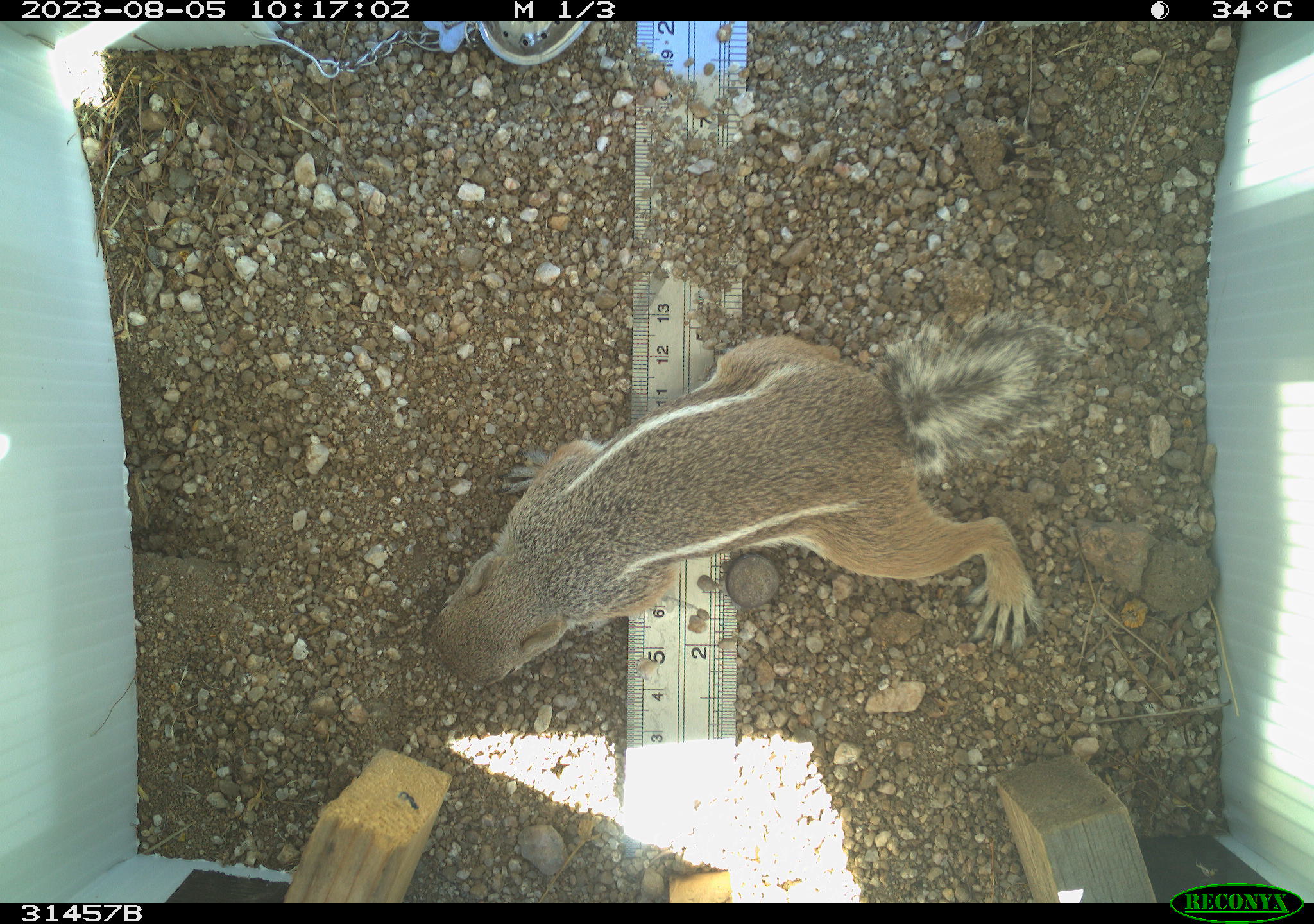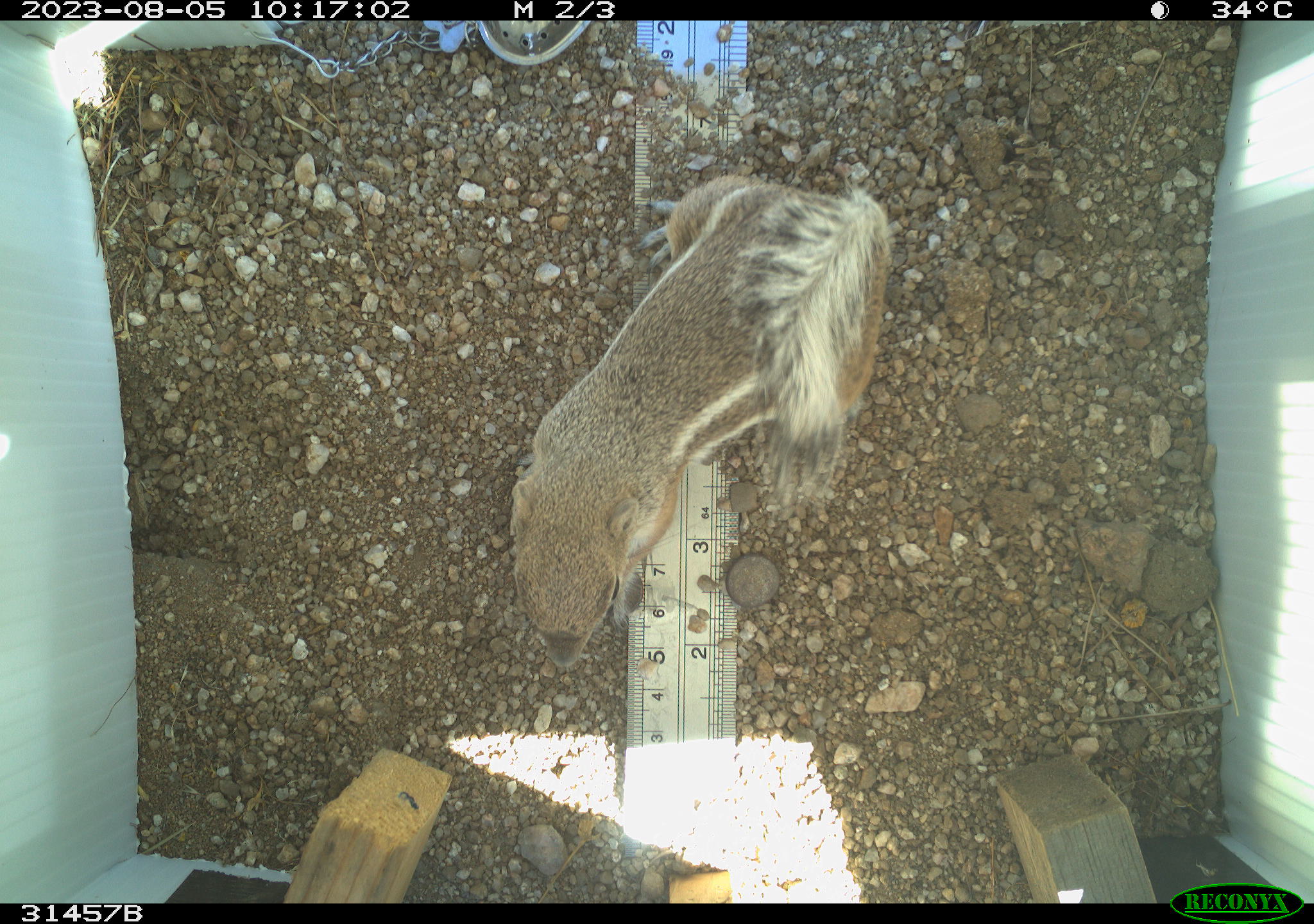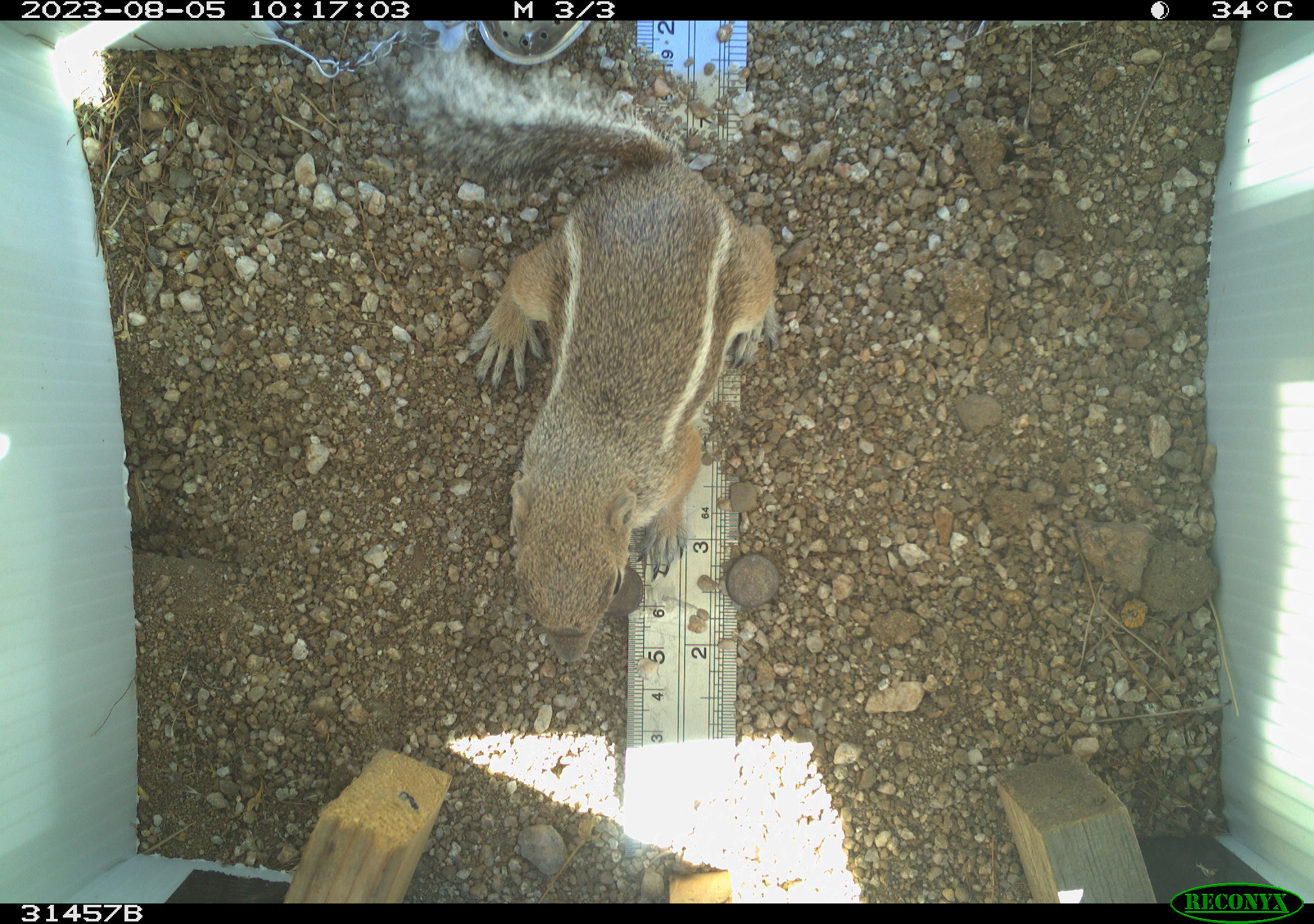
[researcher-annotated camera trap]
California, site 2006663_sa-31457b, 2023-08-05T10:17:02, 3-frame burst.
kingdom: Animalia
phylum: Chordata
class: Mammalia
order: Rodentia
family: Sciuridae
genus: Ammospermophilus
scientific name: Ammospermophilus leucurus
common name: white-tailed antelope squirrel